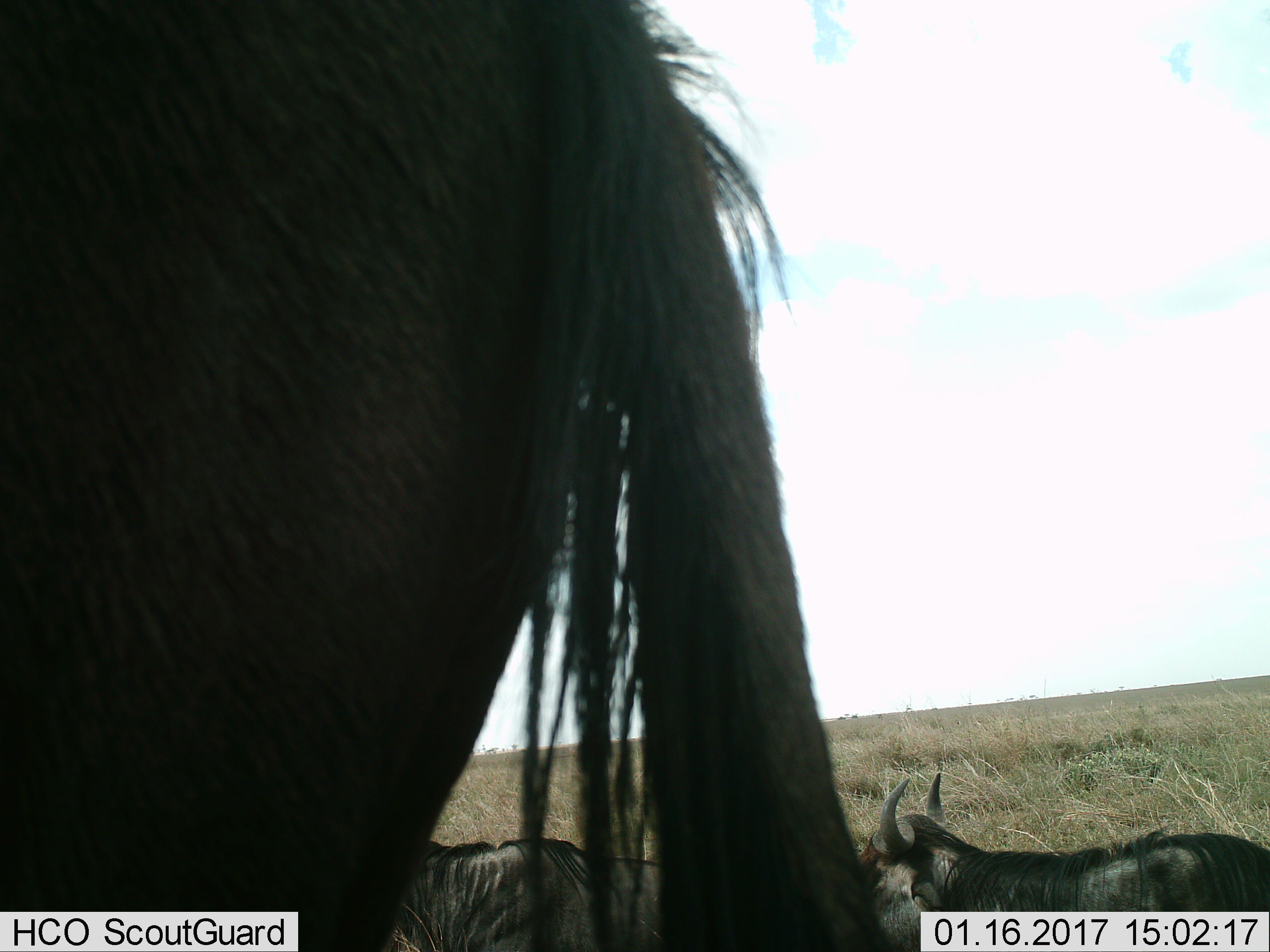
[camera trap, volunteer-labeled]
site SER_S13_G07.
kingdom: Animalia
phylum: Chordata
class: Mammalia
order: Artiodactyla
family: Bovidae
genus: Connochaetes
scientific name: Connochaetes taurinus taurinus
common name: blue wildebeest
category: wildebeestblue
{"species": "wildebeestblue (blue wildebeest) (Connochaetes taurinus taurinus)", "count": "3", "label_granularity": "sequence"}